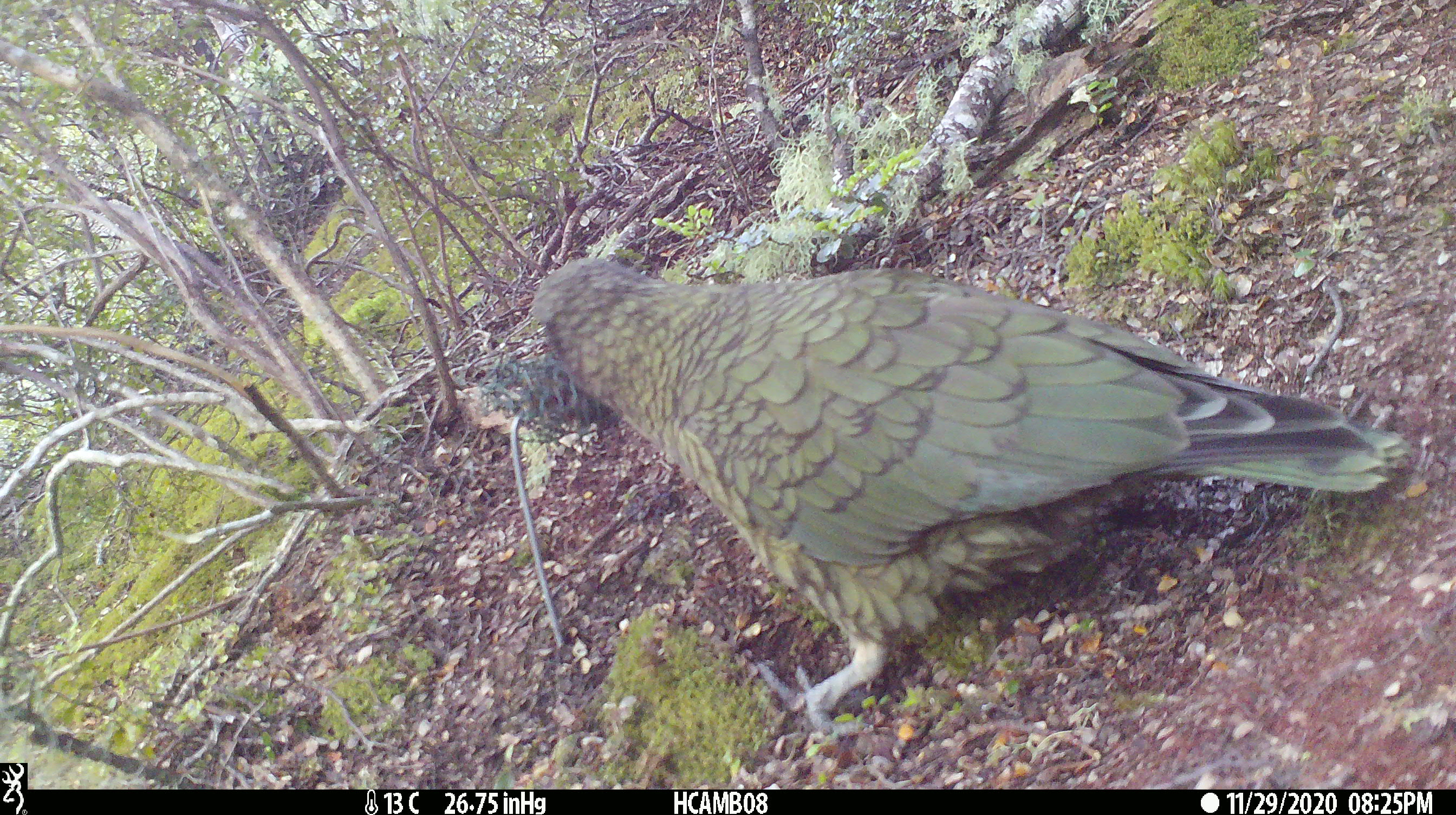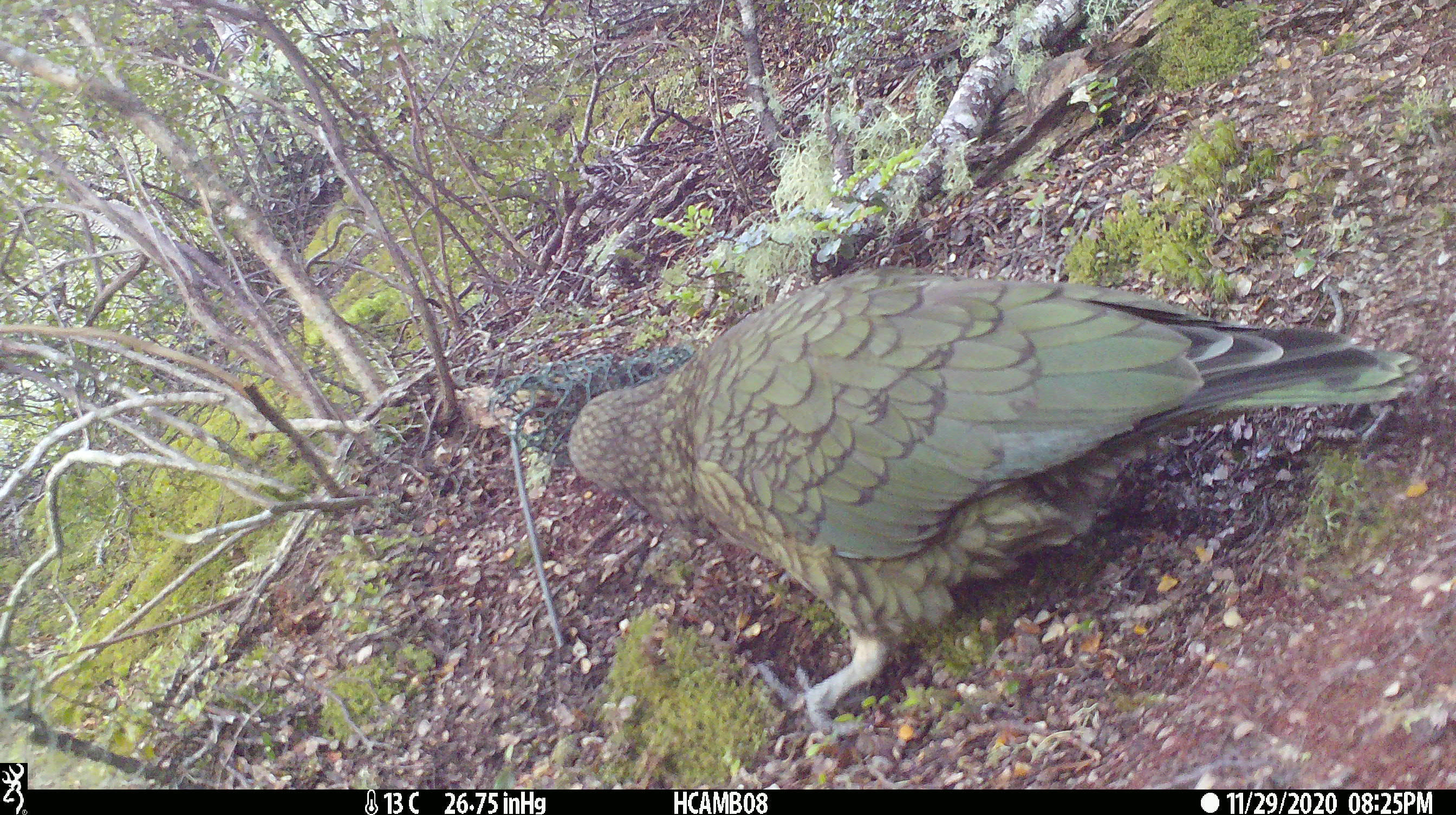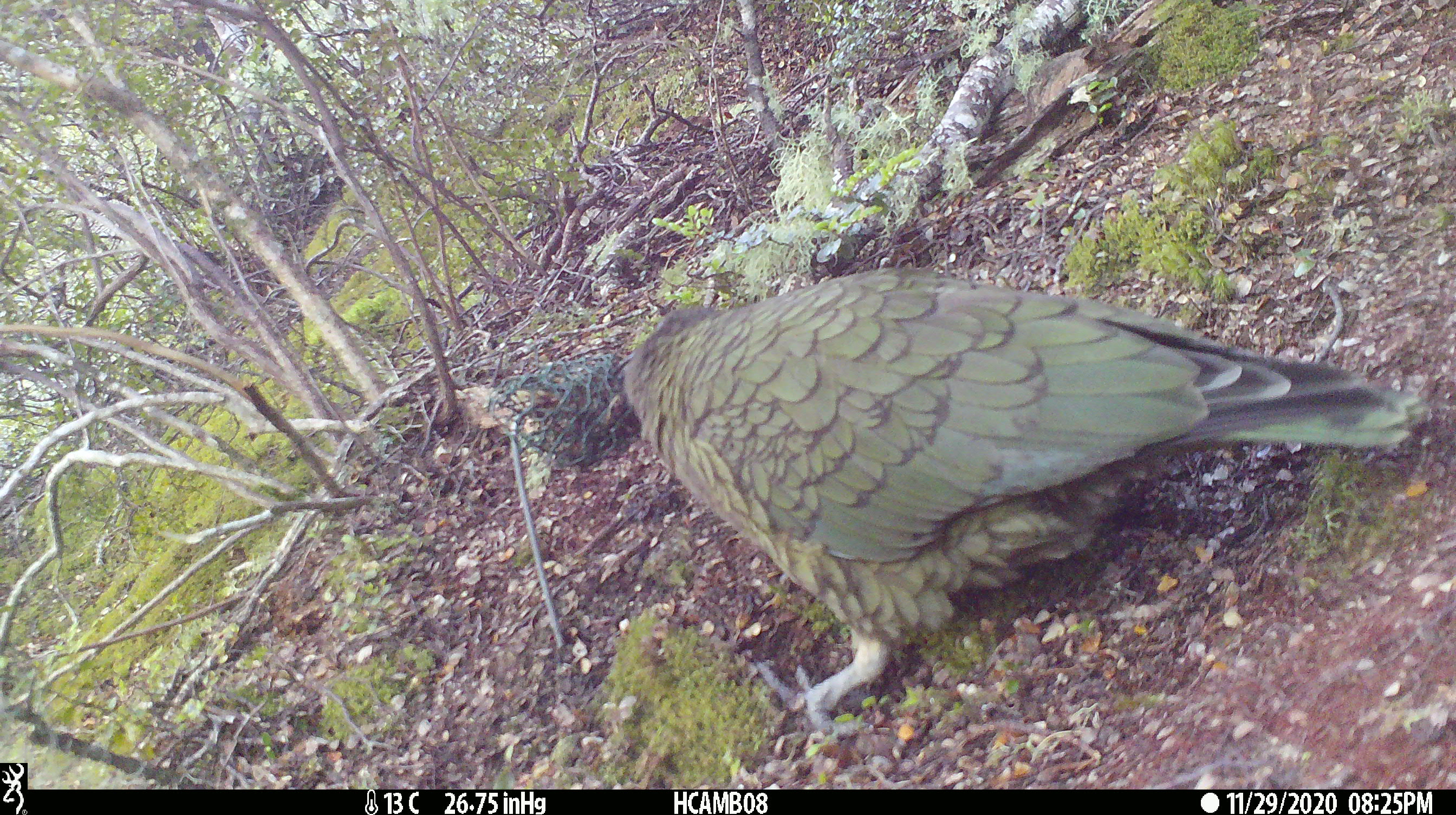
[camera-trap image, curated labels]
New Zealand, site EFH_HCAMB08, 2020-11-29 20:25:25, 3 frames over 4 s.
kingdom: Animalia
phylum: Chordata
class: Aves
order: Psittaciformes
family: Strigopidae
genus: Nestor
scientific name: Nestor notabilis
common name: kea